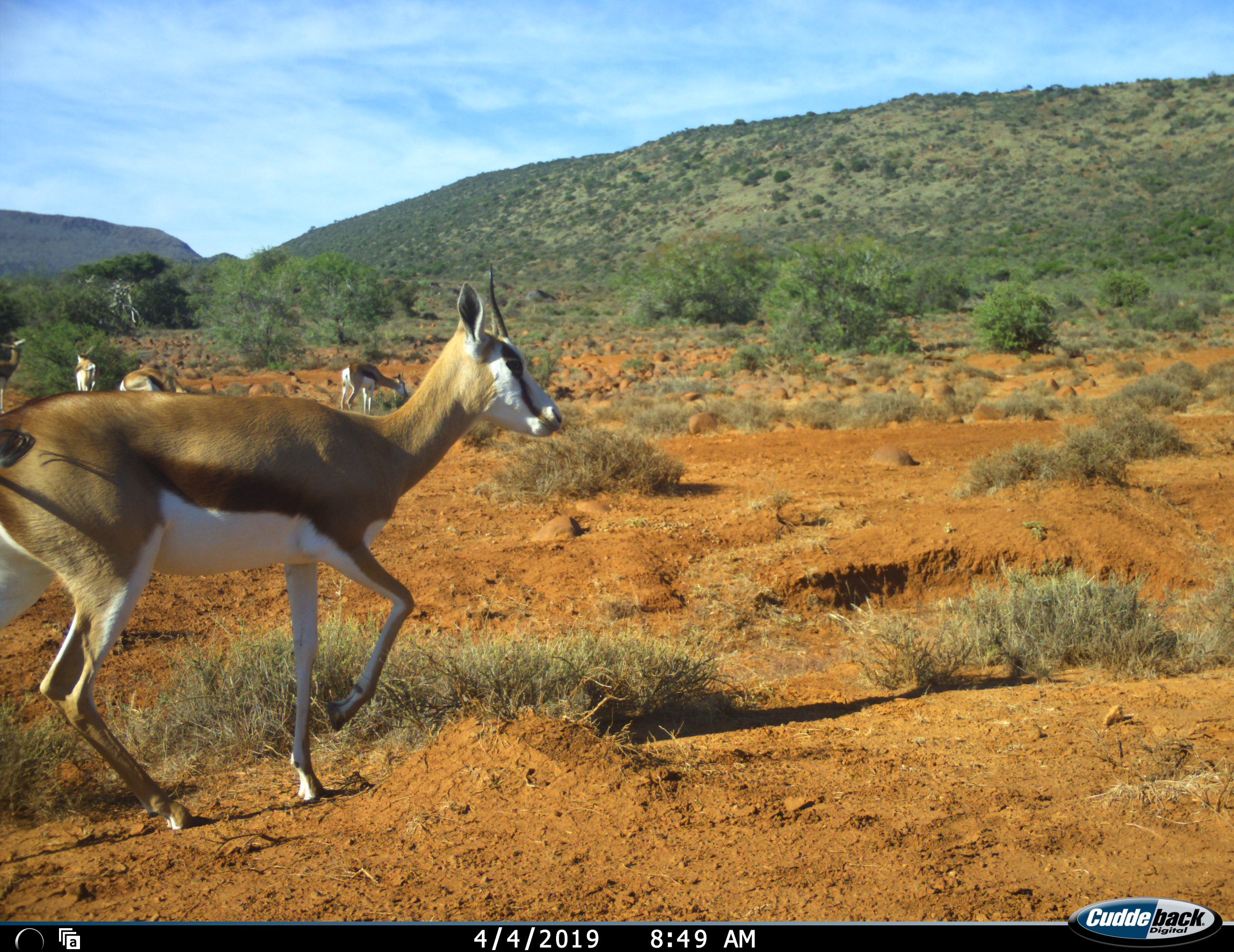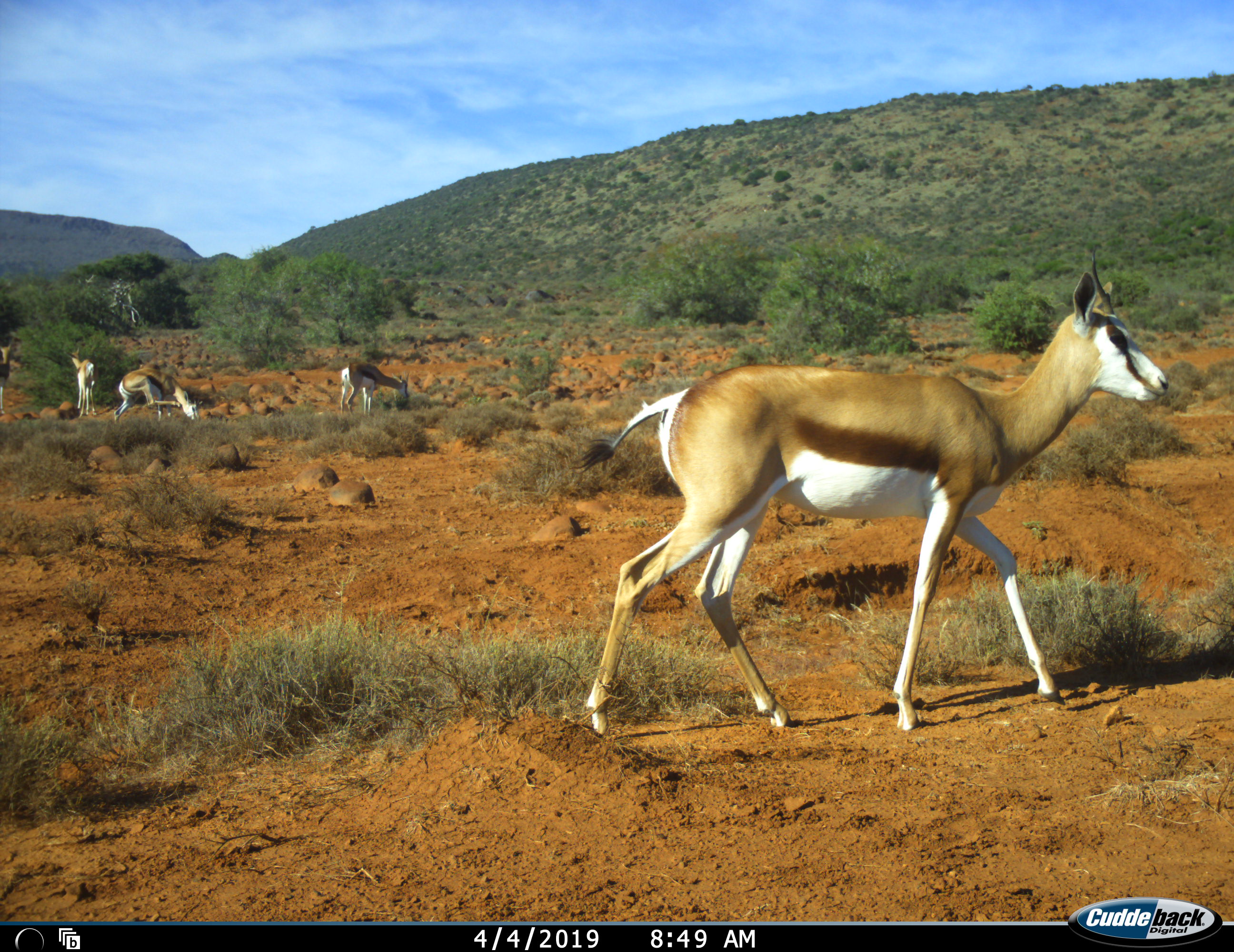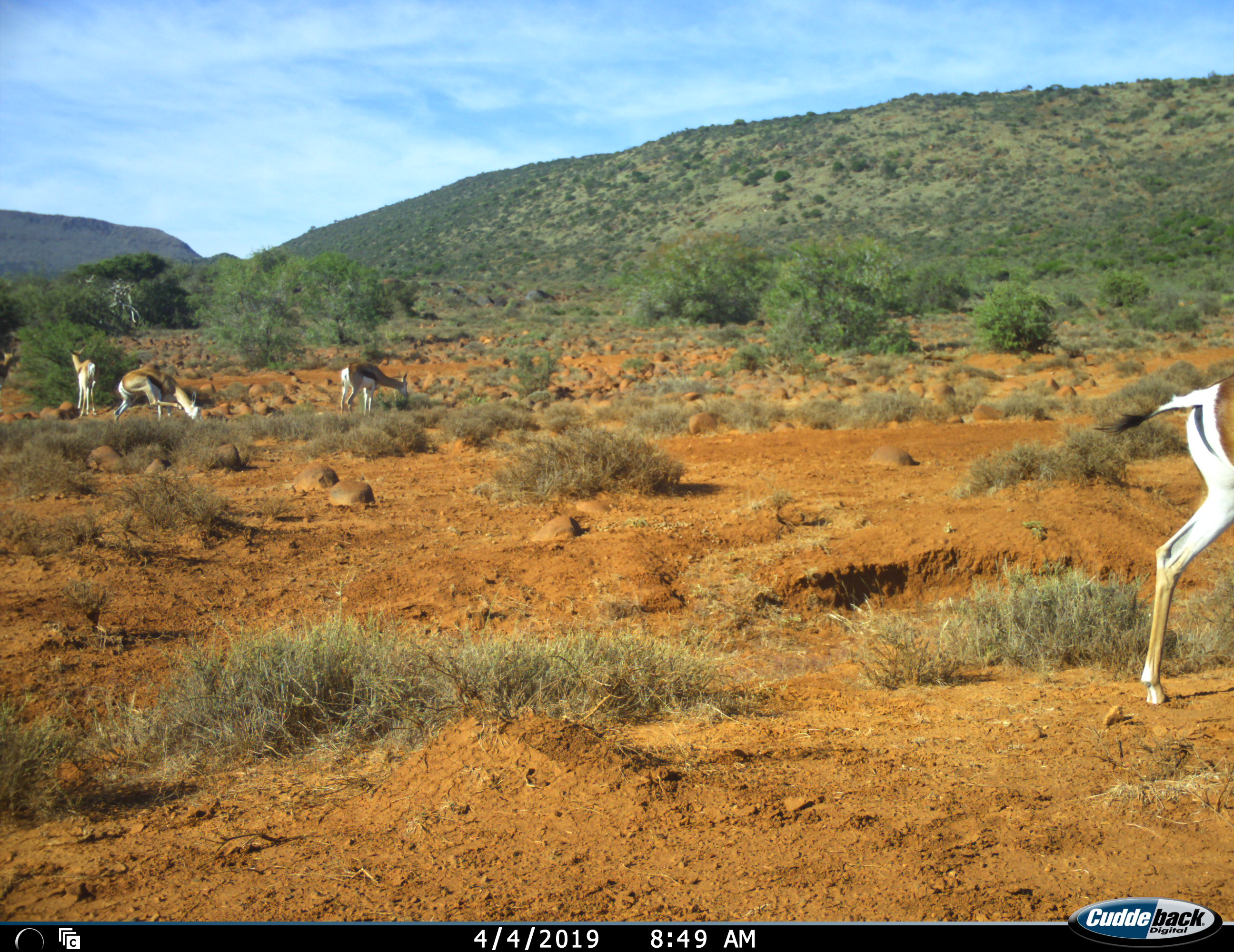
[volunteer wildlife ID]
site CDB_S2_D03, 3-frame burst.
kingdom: Animalia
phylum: Chordata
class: Mammalia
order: Artiodactyla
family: Bovidae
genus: Antidorcas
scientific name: Antidorcas marsupialis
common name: springbok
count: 5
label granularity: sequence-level